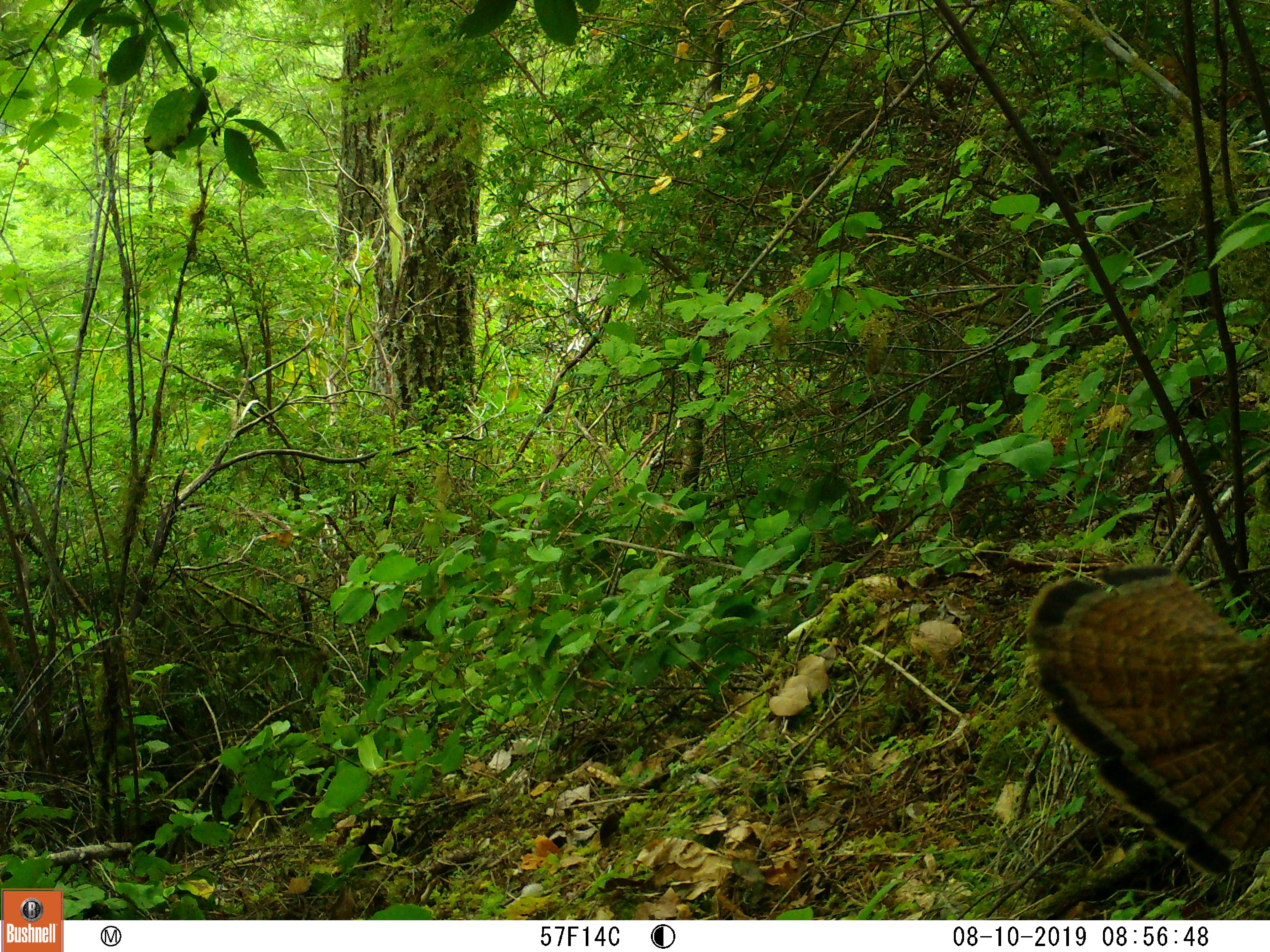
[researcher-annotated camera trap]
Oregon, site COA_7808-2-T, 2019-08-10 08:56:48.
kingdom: Animalia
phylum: Chordata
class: Aves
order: Galliformes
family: Phasianidae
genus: Bonasa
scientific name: Bonasa umbellus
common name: ruffed grouse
Ruffed grouse (Bonasa umbellus).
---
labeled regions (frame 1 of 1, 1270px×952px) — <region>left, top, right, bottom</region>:
ruffed grouse: <region>1019, 537, 1267, 893</region>